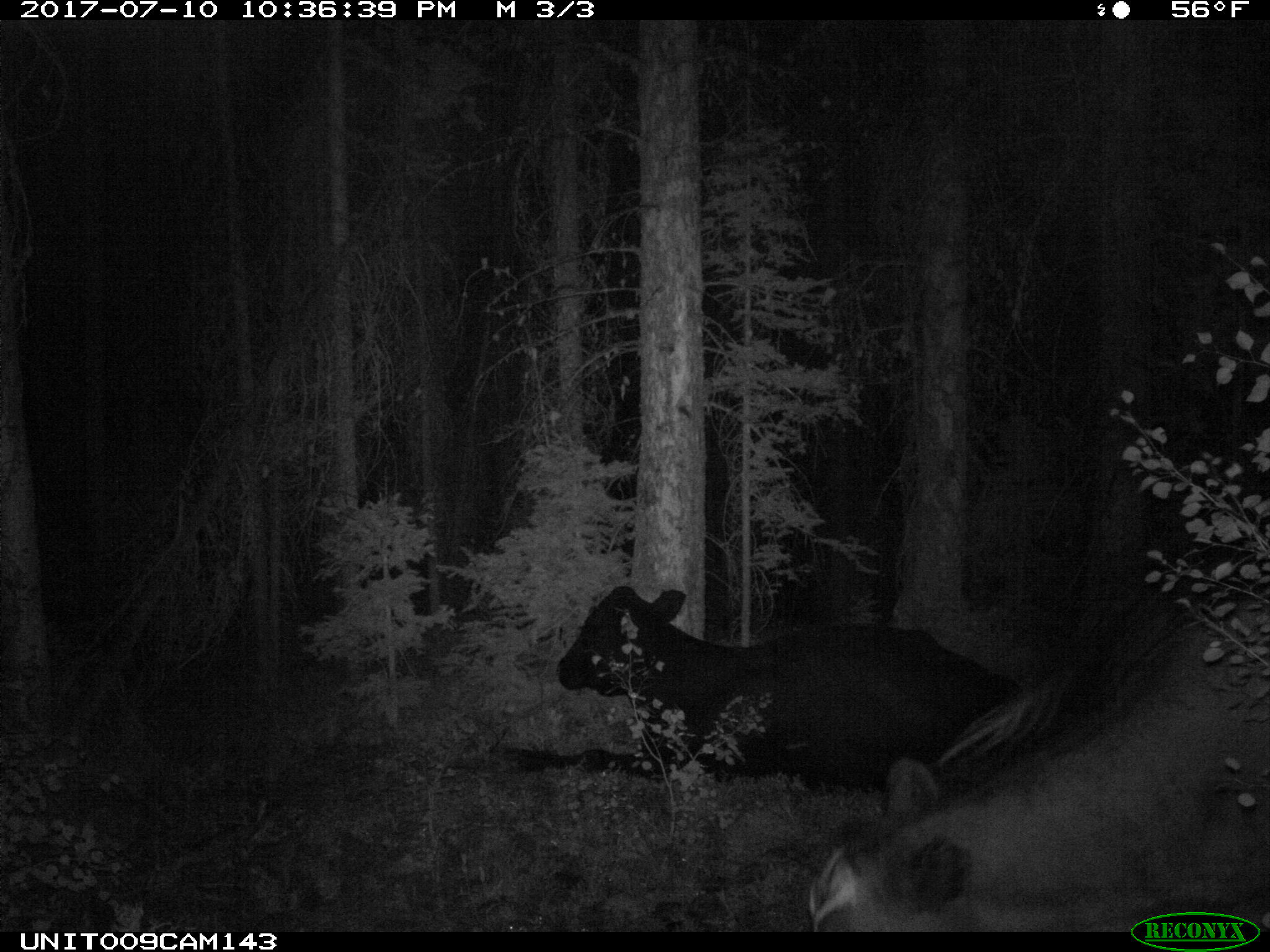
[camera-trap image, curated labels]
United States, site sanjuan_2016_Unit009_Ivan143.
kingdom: Animalia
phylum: Chordata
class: Mammalia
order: Artiodactyla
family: Bovidae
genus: Bos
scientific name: Bos taurus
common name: domestic cow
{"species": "Bos taurus (domestic cow)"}